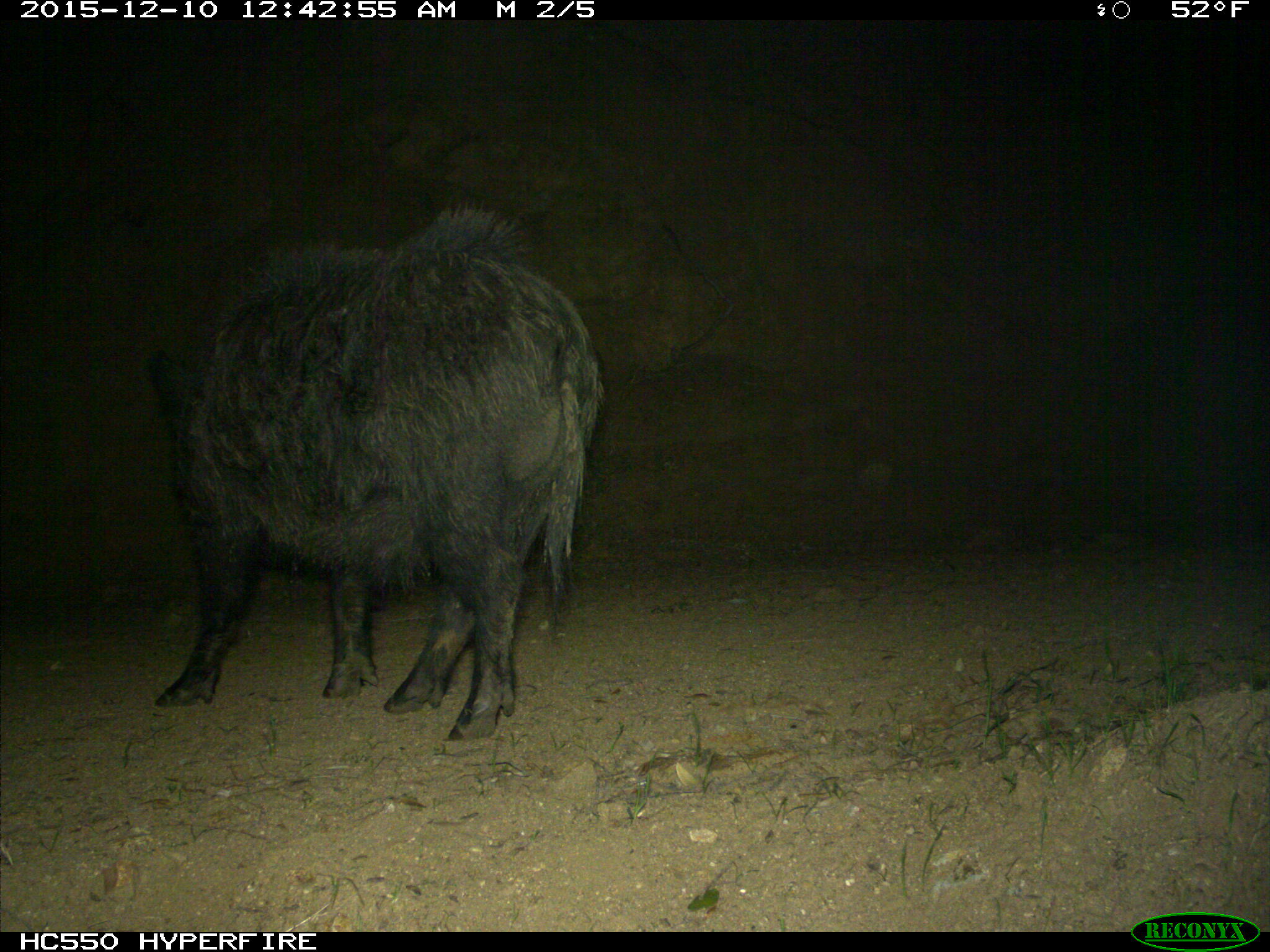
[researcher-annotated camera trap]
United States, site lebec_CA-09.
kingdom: Animalia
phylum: Chordata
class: Mammalia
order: Artiodactyla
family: Suidae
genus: Sus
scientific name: Sus scrofa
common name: wild boar